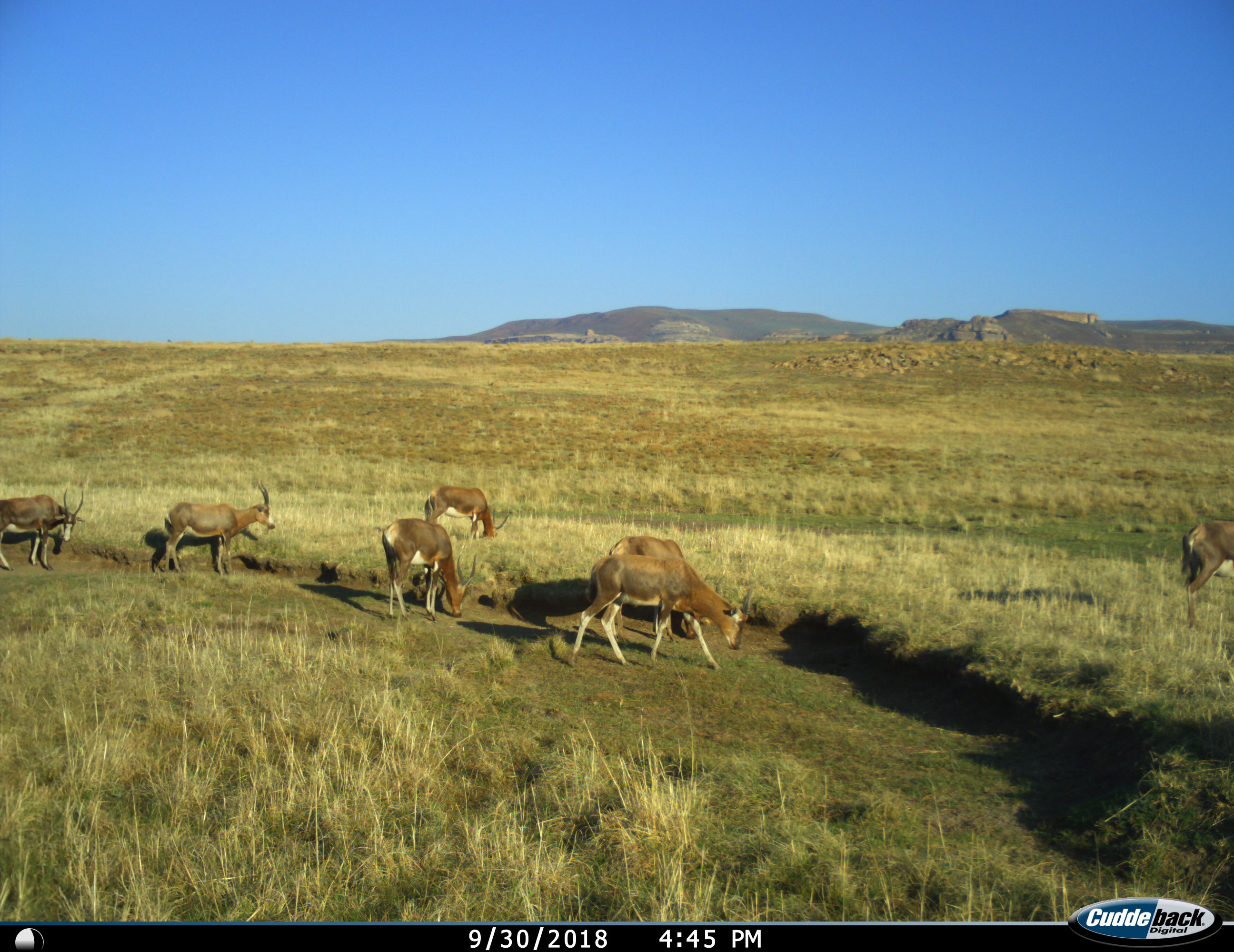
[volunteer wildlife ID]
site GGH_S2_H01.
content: unidentified animal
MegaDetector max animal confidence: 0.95